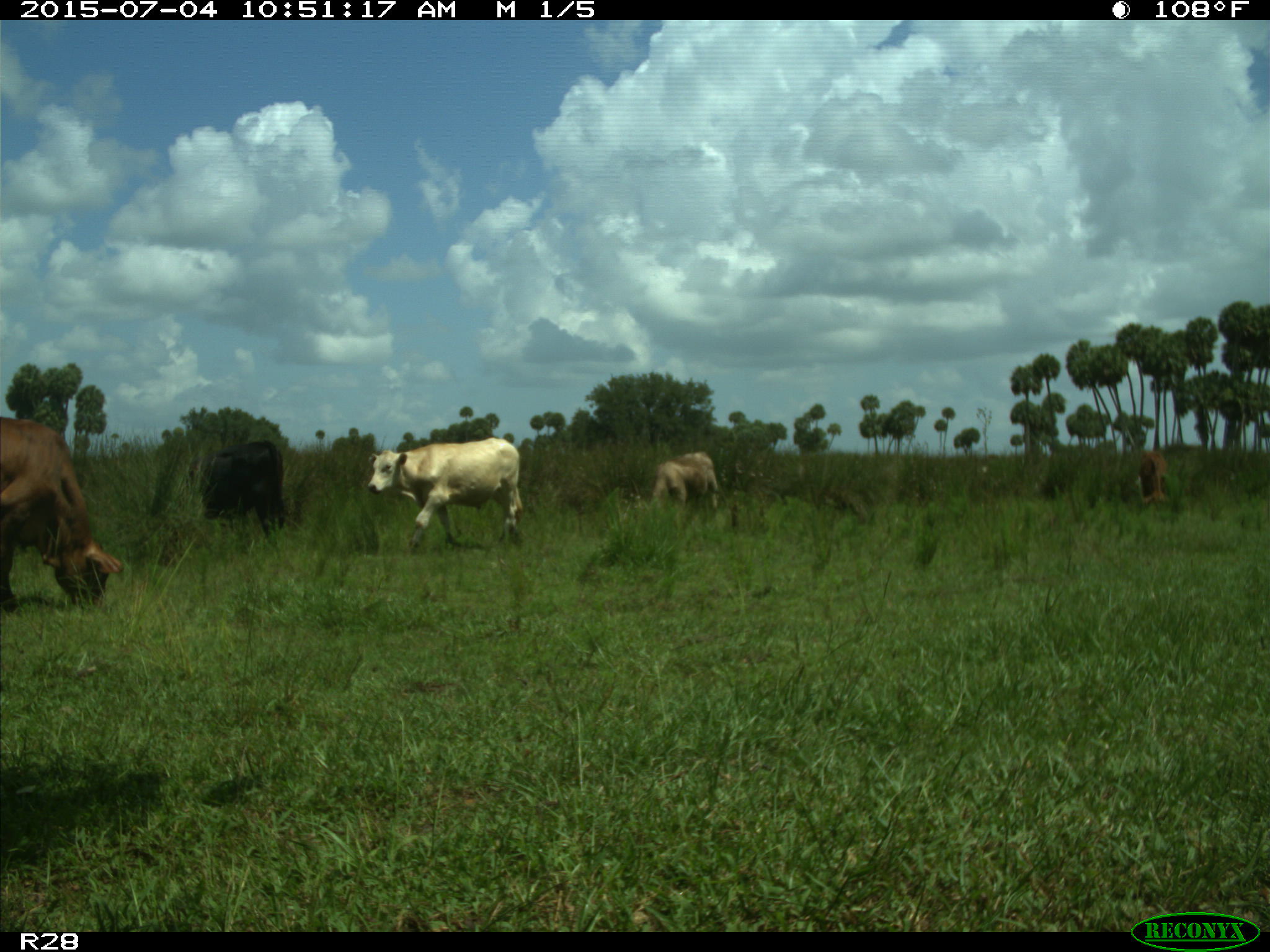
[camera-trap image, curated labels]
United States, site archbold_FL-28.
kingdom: Animalia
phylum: Chordata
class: Mammalia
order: Artiodactyla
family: Bovidae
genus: Bos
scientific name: Bos taurus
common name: domestic cow